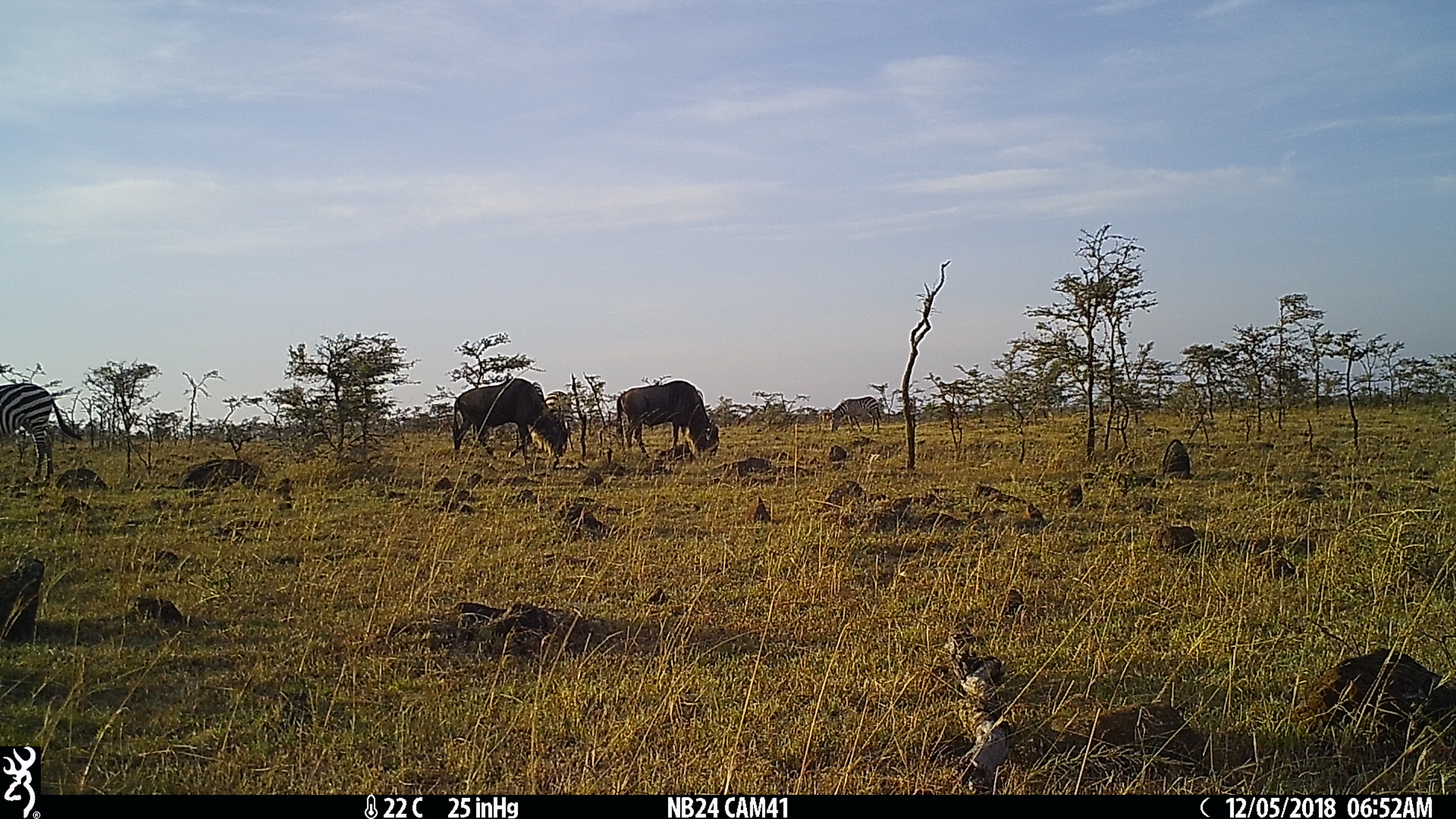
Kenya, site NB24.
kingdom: Animalia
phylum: Chordata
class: Mammalia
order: Artiodactyla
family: Bovidae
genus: Connochaetes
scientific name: Connochaetes taurinus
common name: blue wildebeest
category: wildebeest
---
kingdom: Animalia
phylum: Chordata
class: Mammalia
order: Perissodactyla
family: Equidae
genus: Equus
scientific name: Equus quagga burchellii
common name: burchell's zebra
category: zebra